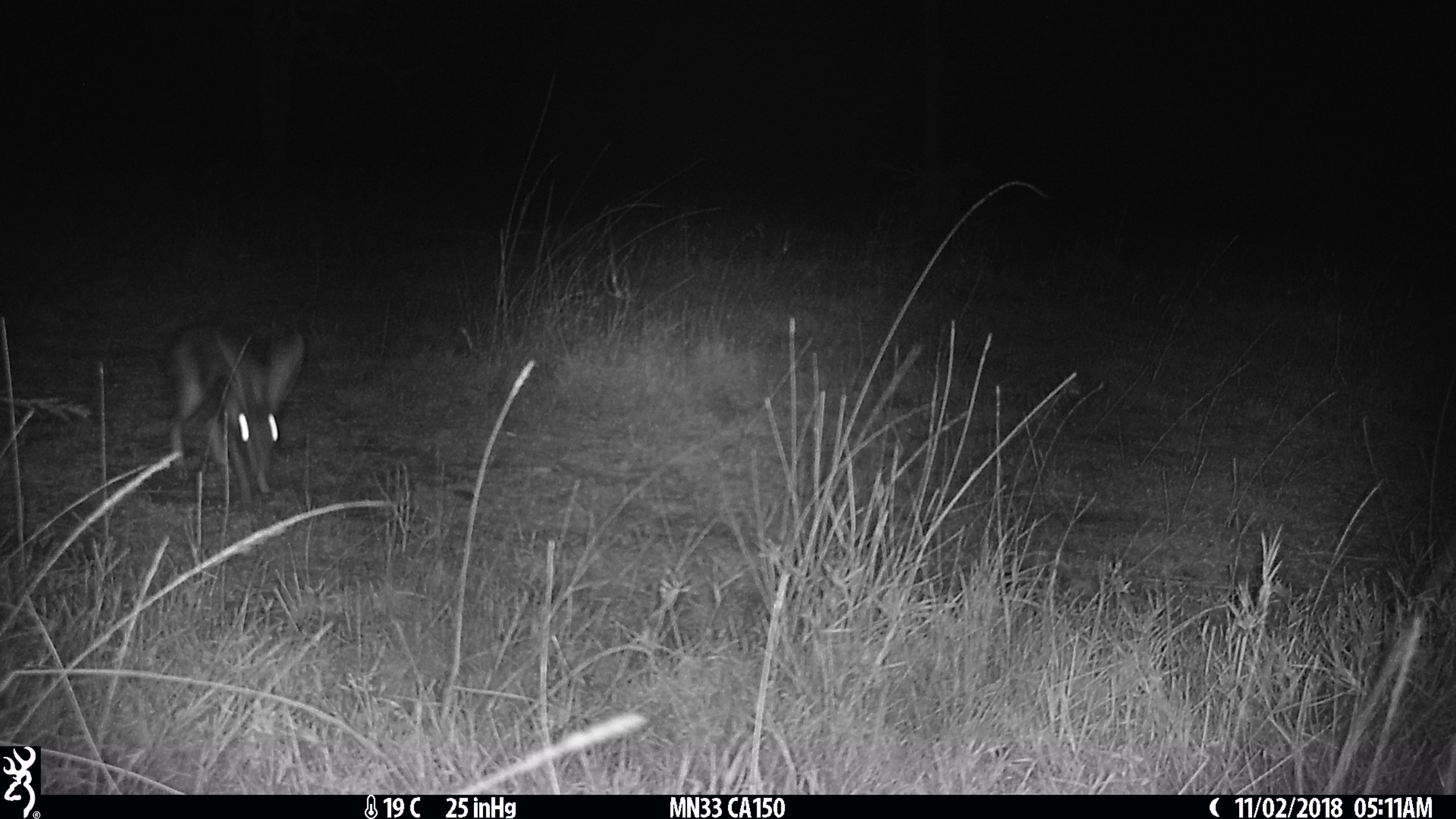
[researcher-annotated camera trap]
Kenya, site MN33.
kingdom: Animalia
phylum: Chordata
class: Mammalia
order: Lagomorpha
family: Leporidae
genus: Lepus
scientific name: Lepus capensis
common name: cape hare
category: hare